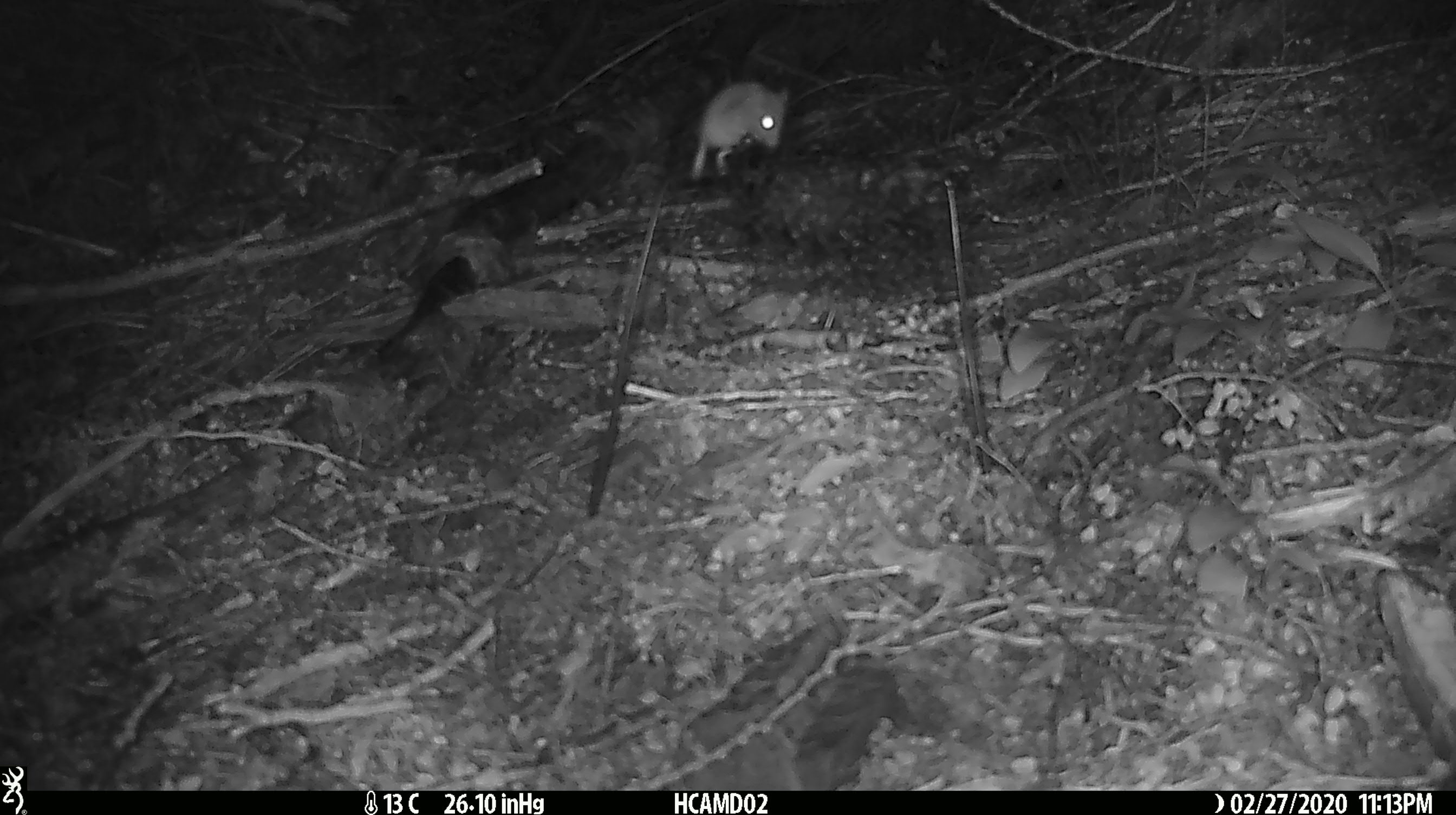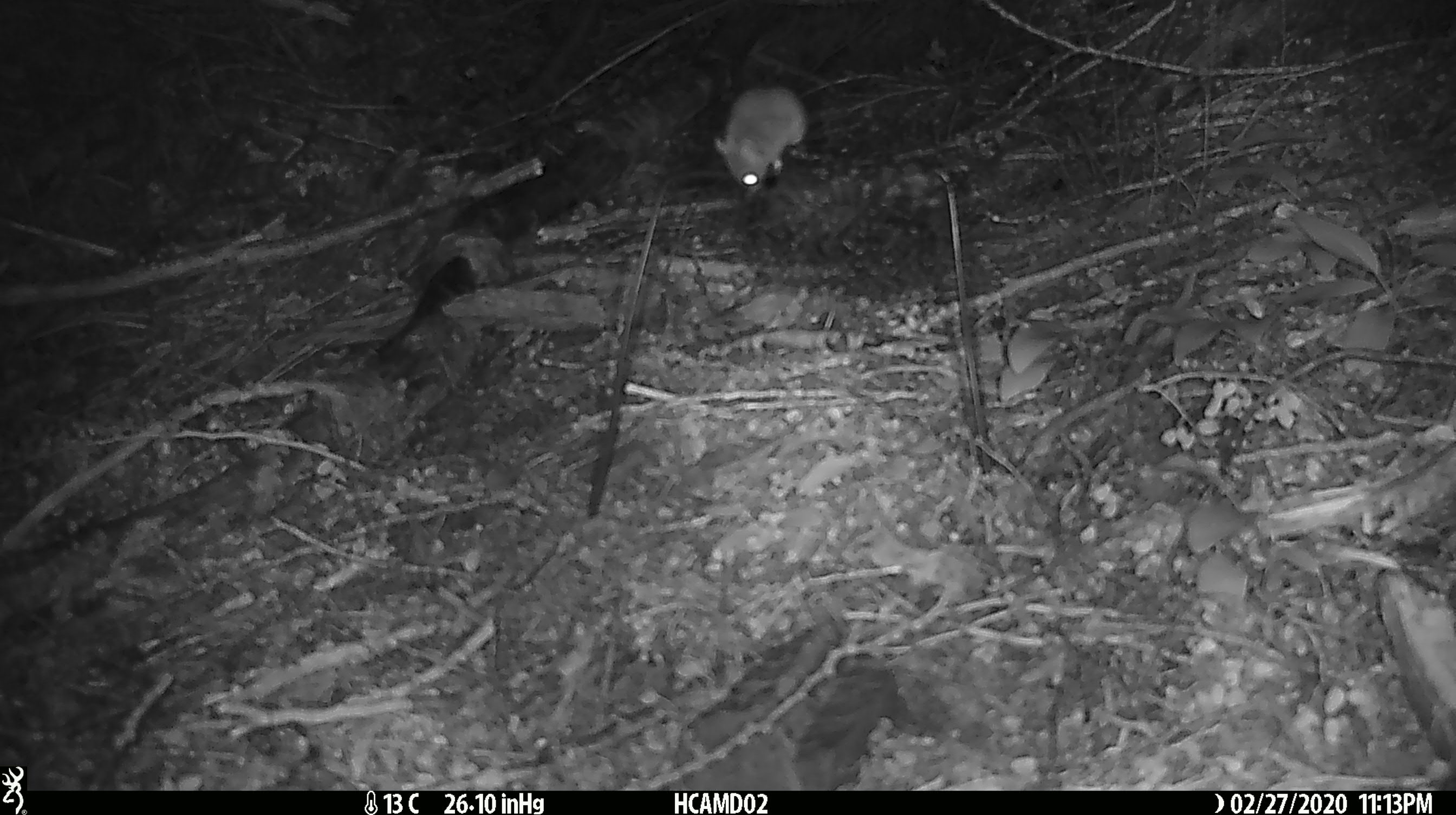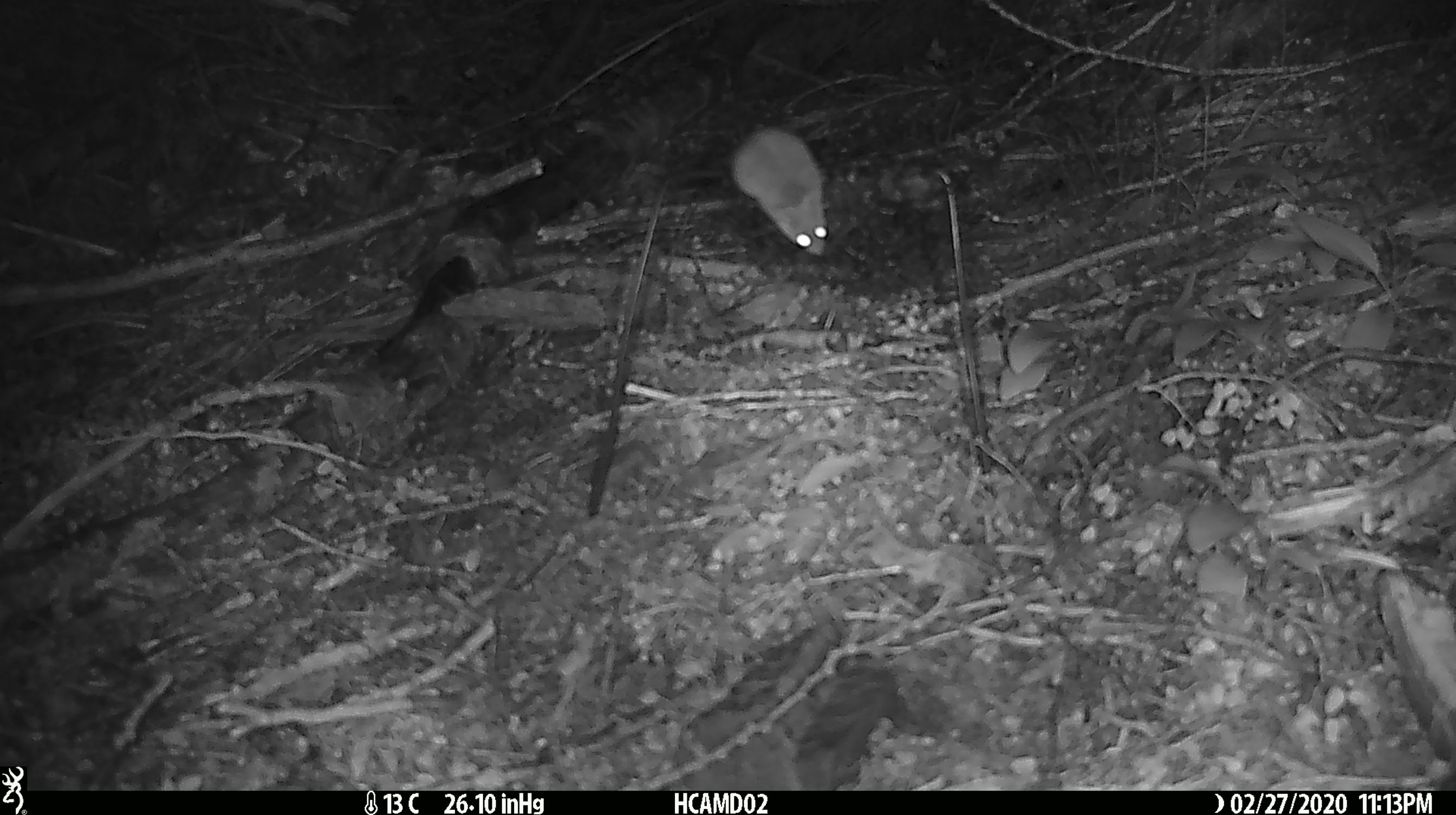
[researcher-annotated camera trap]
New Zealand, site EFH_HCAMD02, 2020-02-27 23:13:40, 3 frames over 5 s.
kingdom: Animalia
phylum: Chordata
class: Mammalia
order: Rodentia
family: Muridae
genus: Mus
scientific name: Mus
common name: mouse